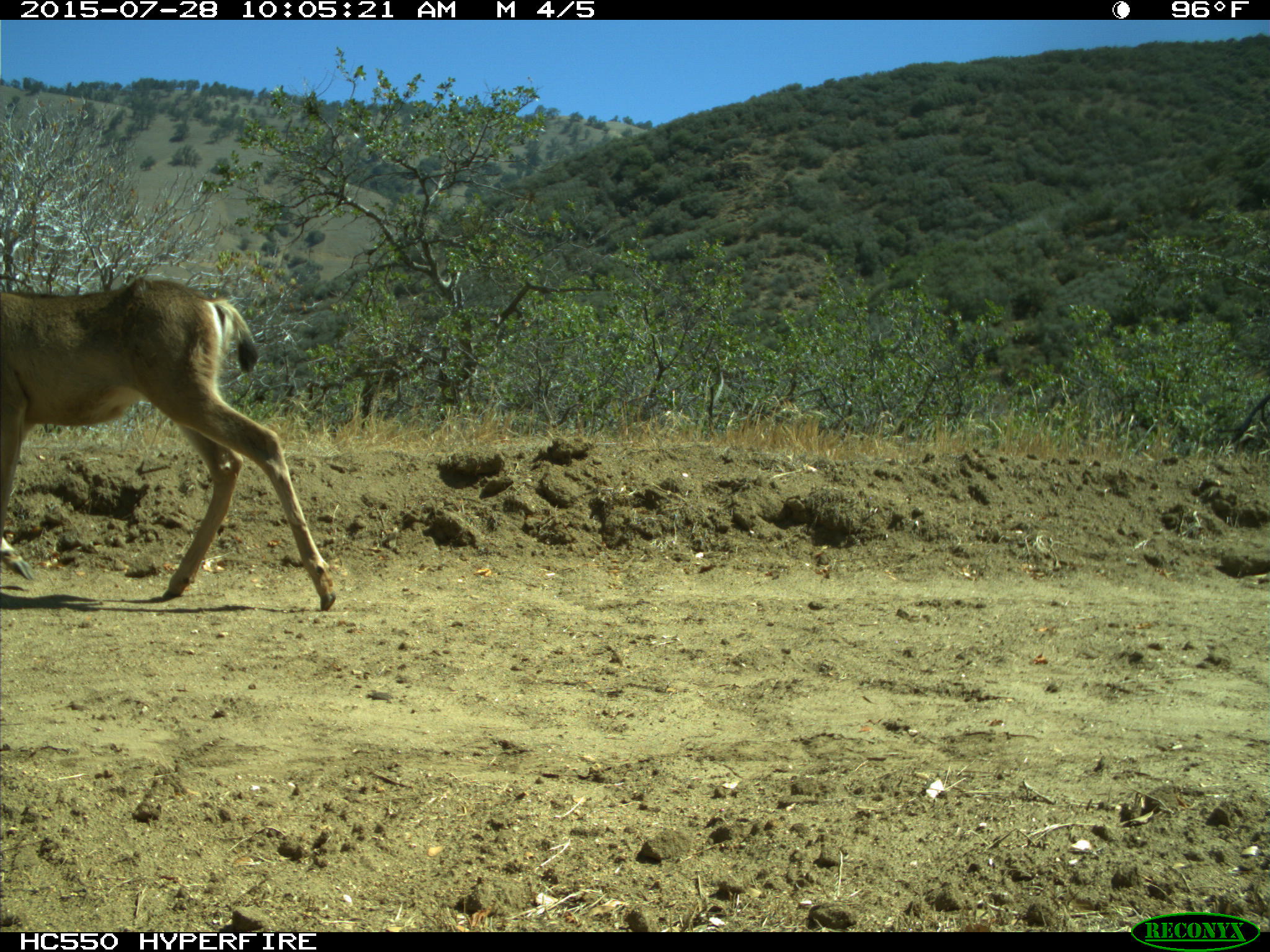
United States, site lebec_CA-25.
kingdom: Animalia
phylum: Chordata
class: Mammalia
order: Artiodactyla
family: Cervidae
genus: Odocoileus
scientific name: Odocoileus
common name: deer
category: unidentified deer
Unidentified deer (deer) (Odocoileus).